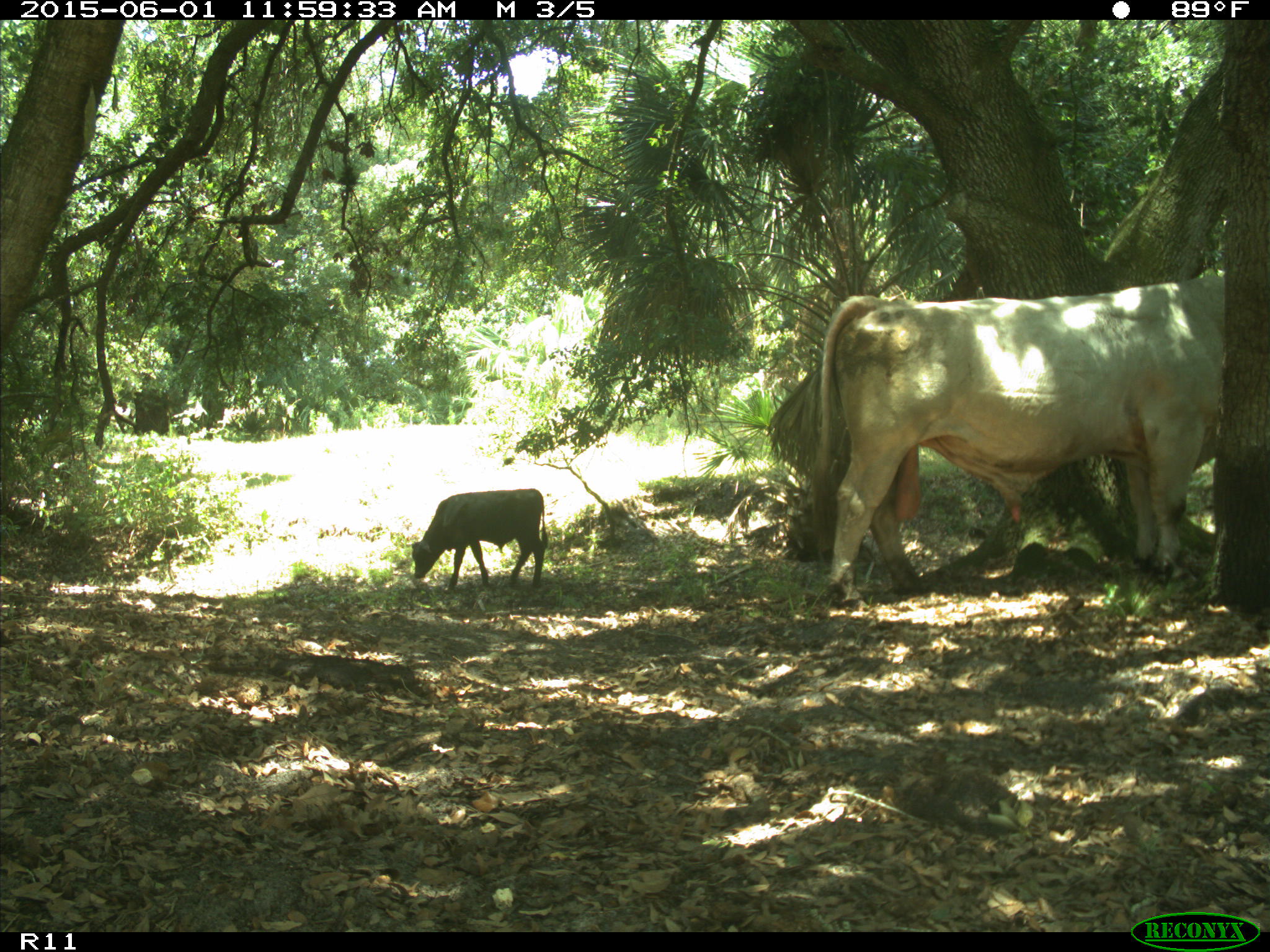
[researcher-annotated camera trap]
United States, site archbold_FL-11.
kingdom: Animalia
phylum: Chordata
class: Mammalia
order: Artiodactyla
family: Bovidae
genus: Bos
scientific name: Bos taurus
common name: domestic cow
Bos taurus (domestic cow).